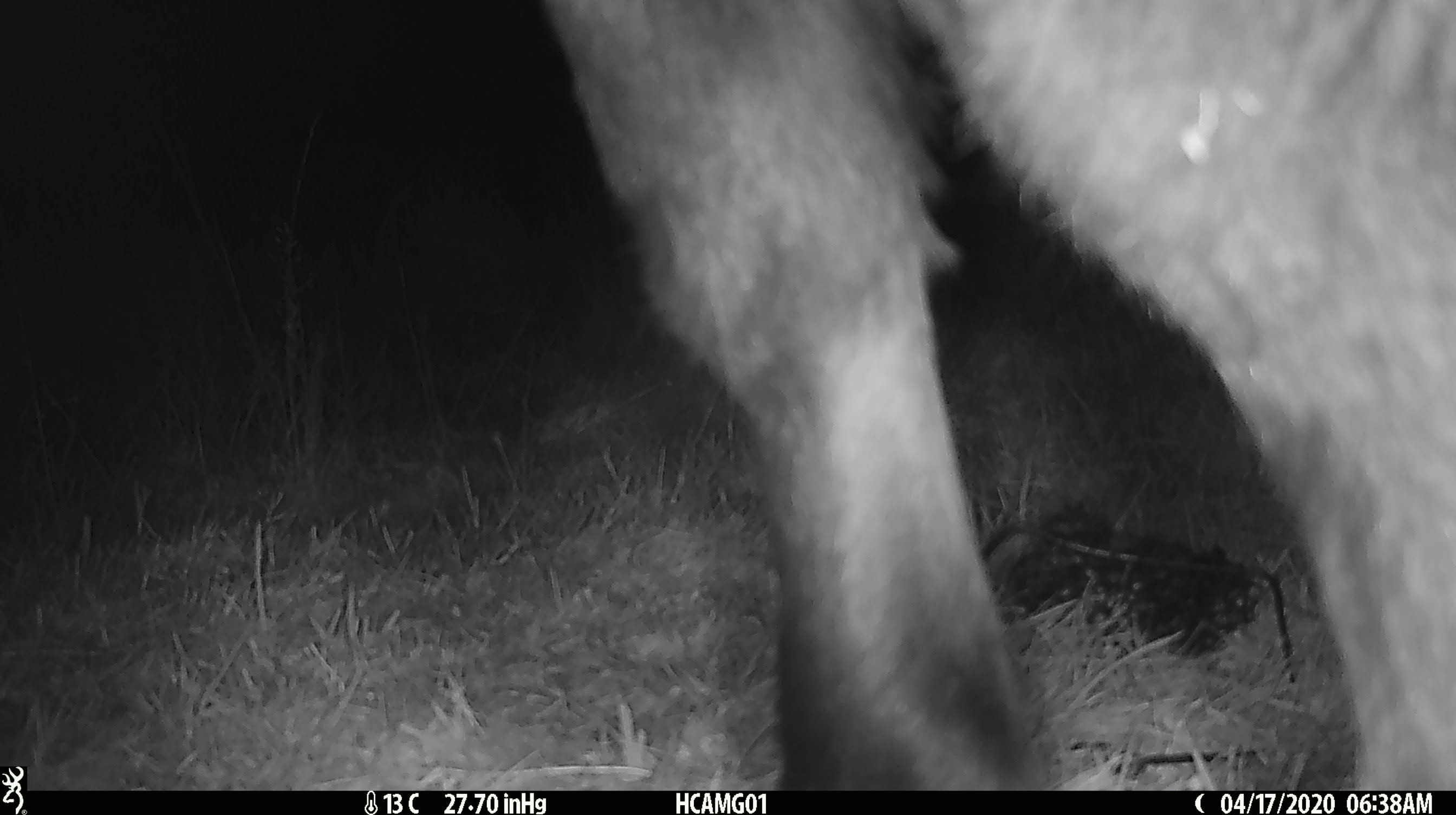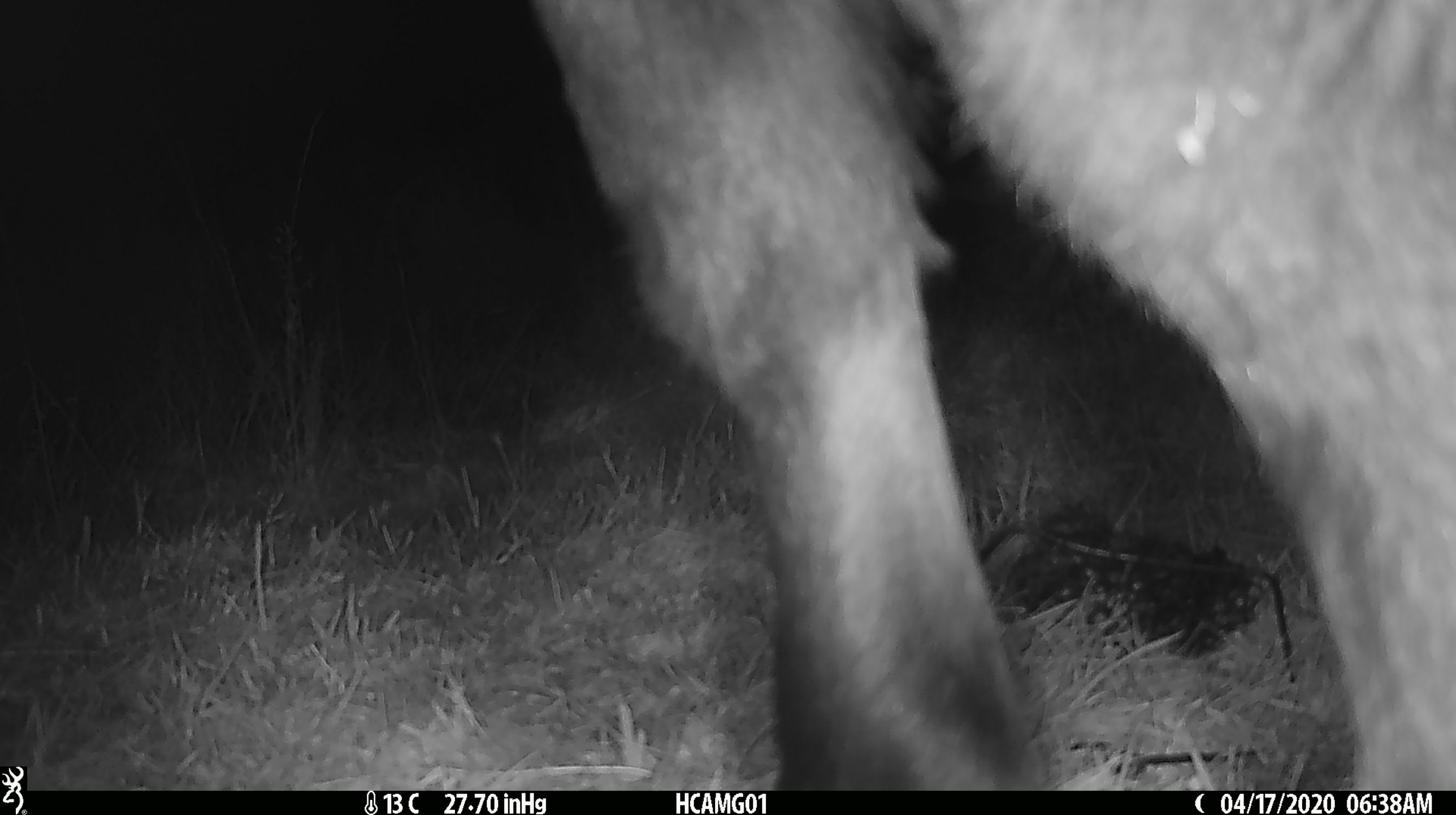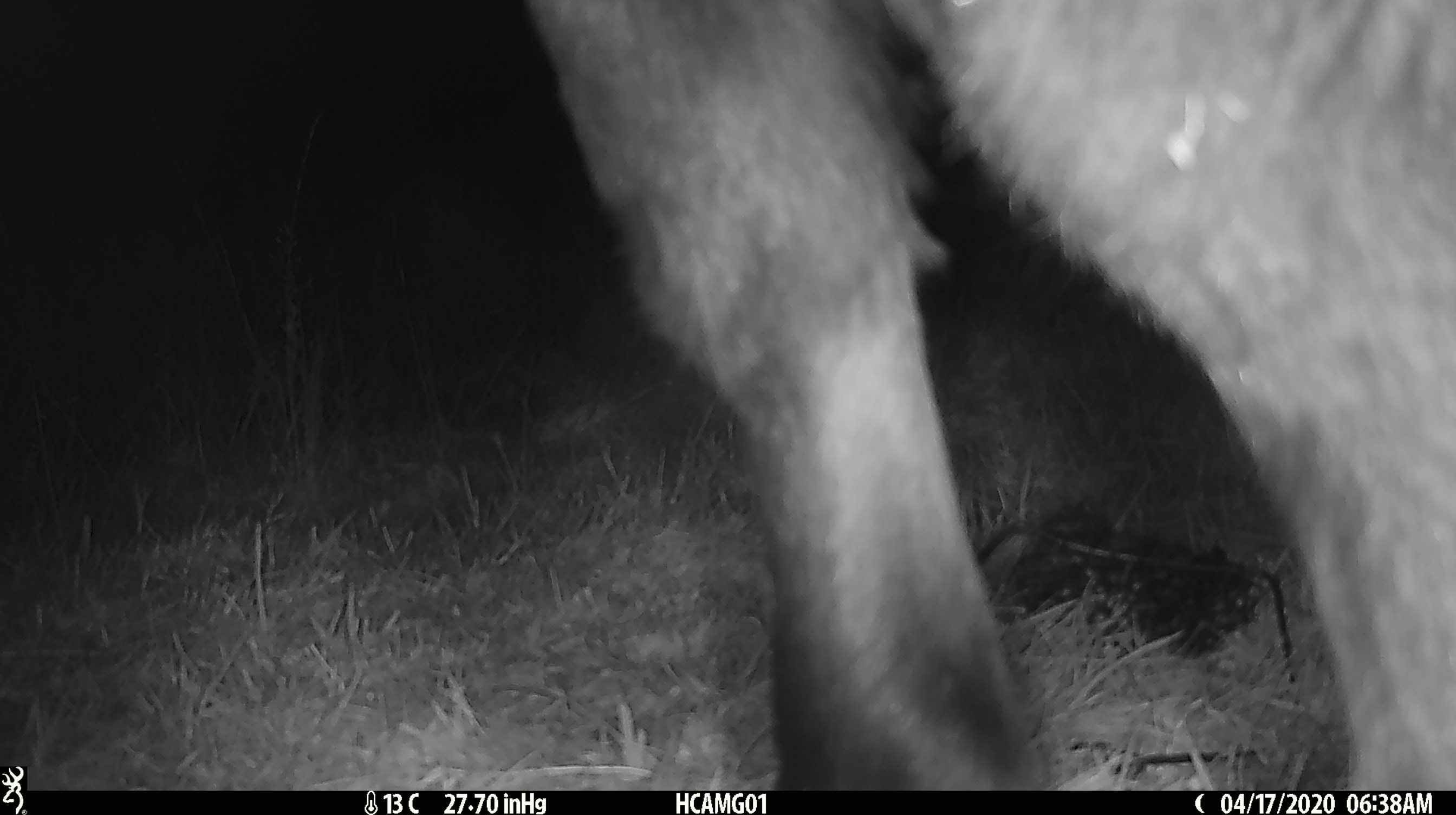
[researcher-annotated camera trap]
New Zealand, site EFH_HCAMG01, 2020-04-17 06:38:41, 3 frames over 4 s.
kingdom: Animalia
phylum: Chordata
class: Mammalia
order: Artiodactyla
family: Bovidae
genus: Bos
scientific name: Bos taurus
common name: domestic cow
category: cow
Cow (domestic cow) (Bos taurus).